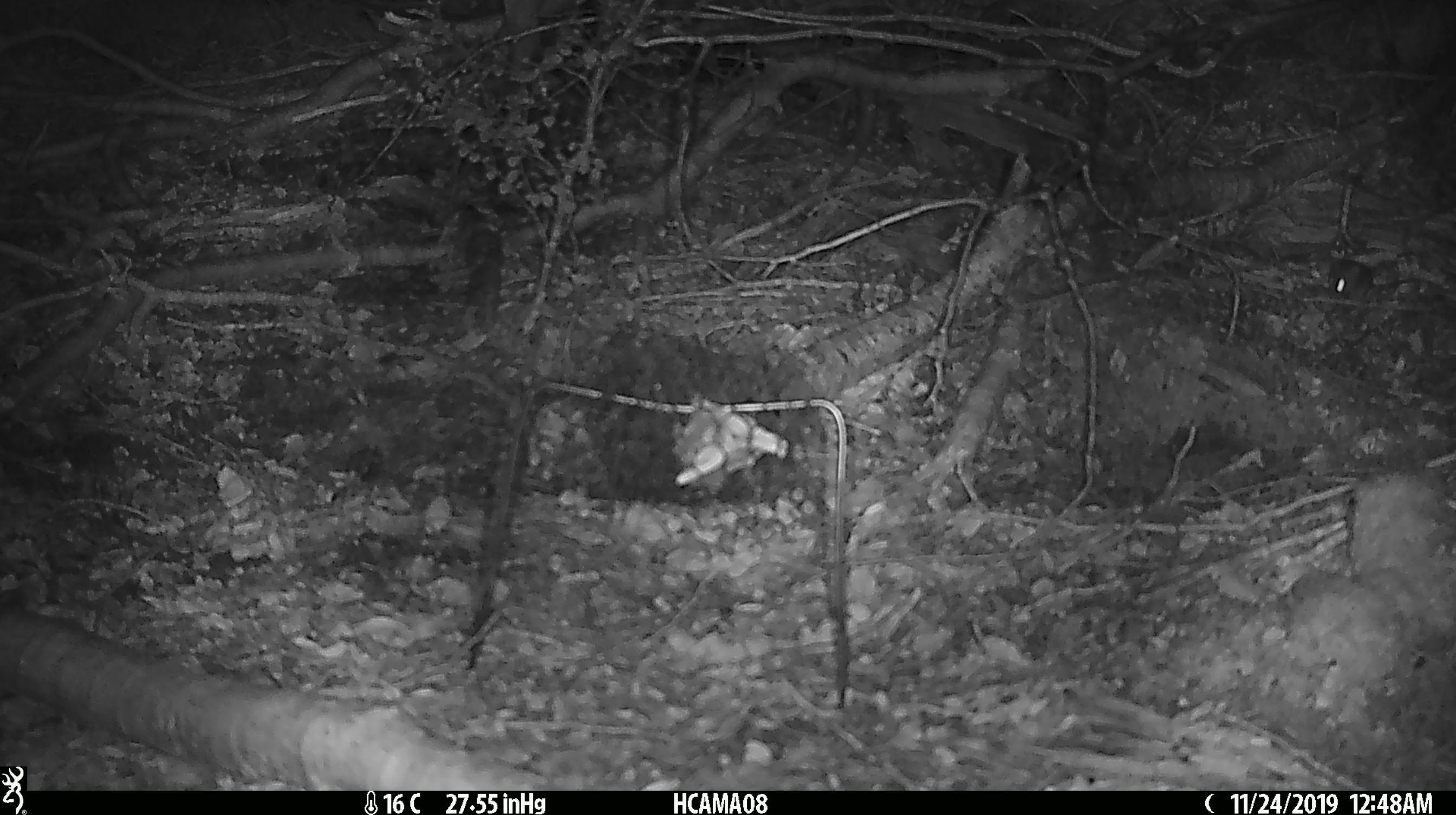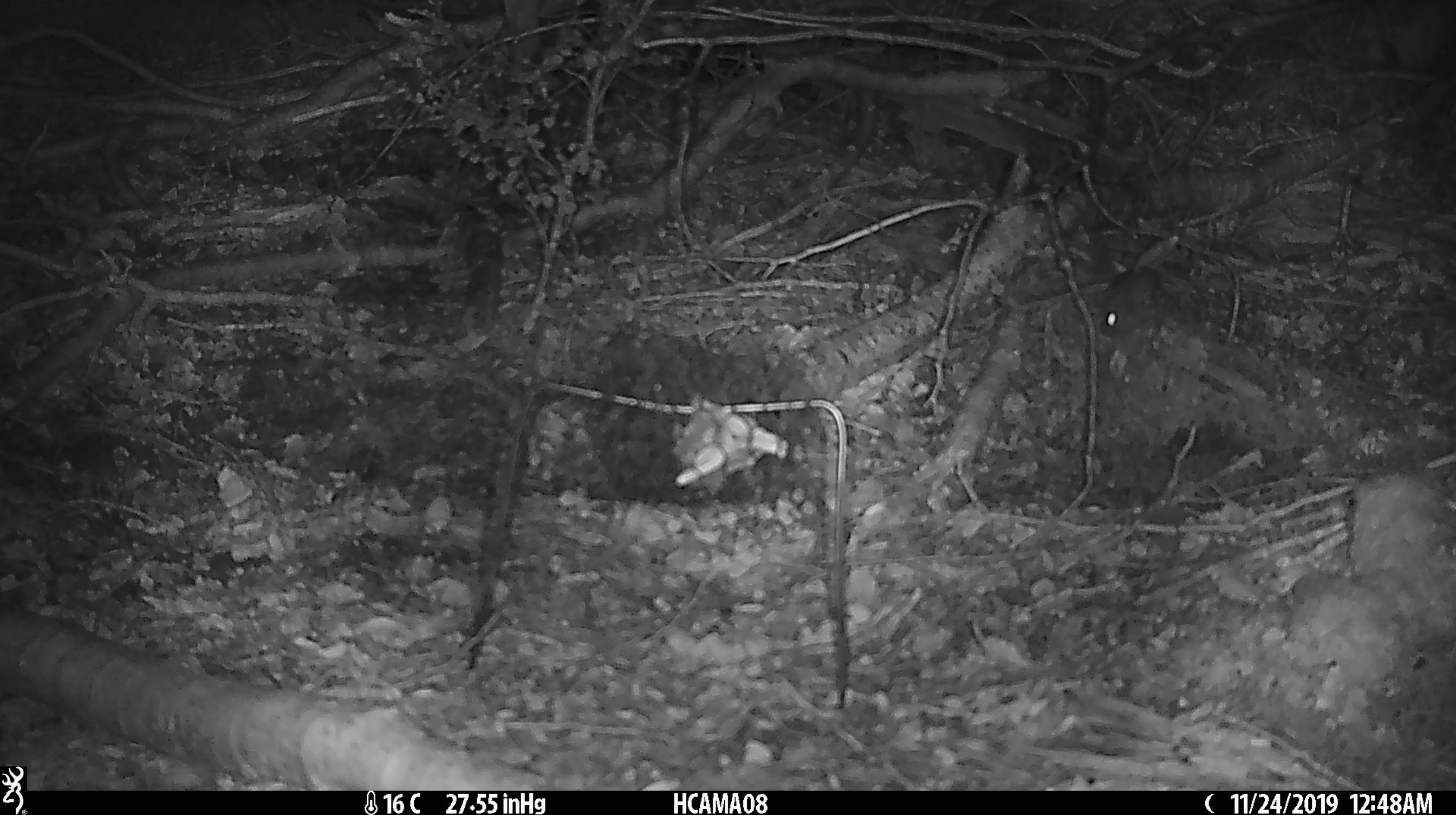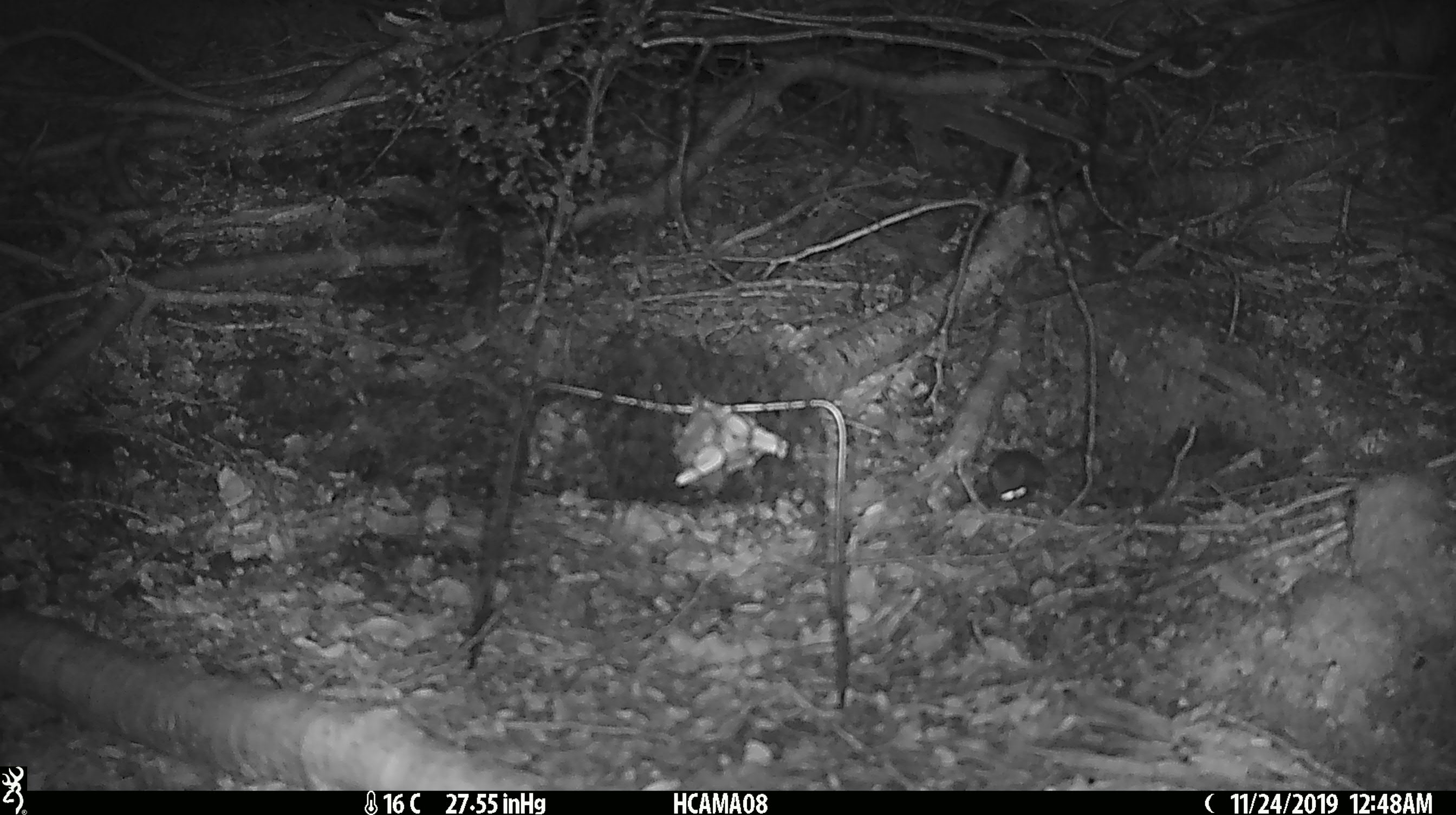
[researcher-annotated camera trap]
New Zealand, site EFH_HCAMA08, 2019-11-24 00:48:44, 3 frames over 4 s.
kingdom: Animalia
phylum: Chordata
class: Mammalia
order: Rodentia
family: Muridae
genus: Mus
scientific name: Mus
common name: mouse